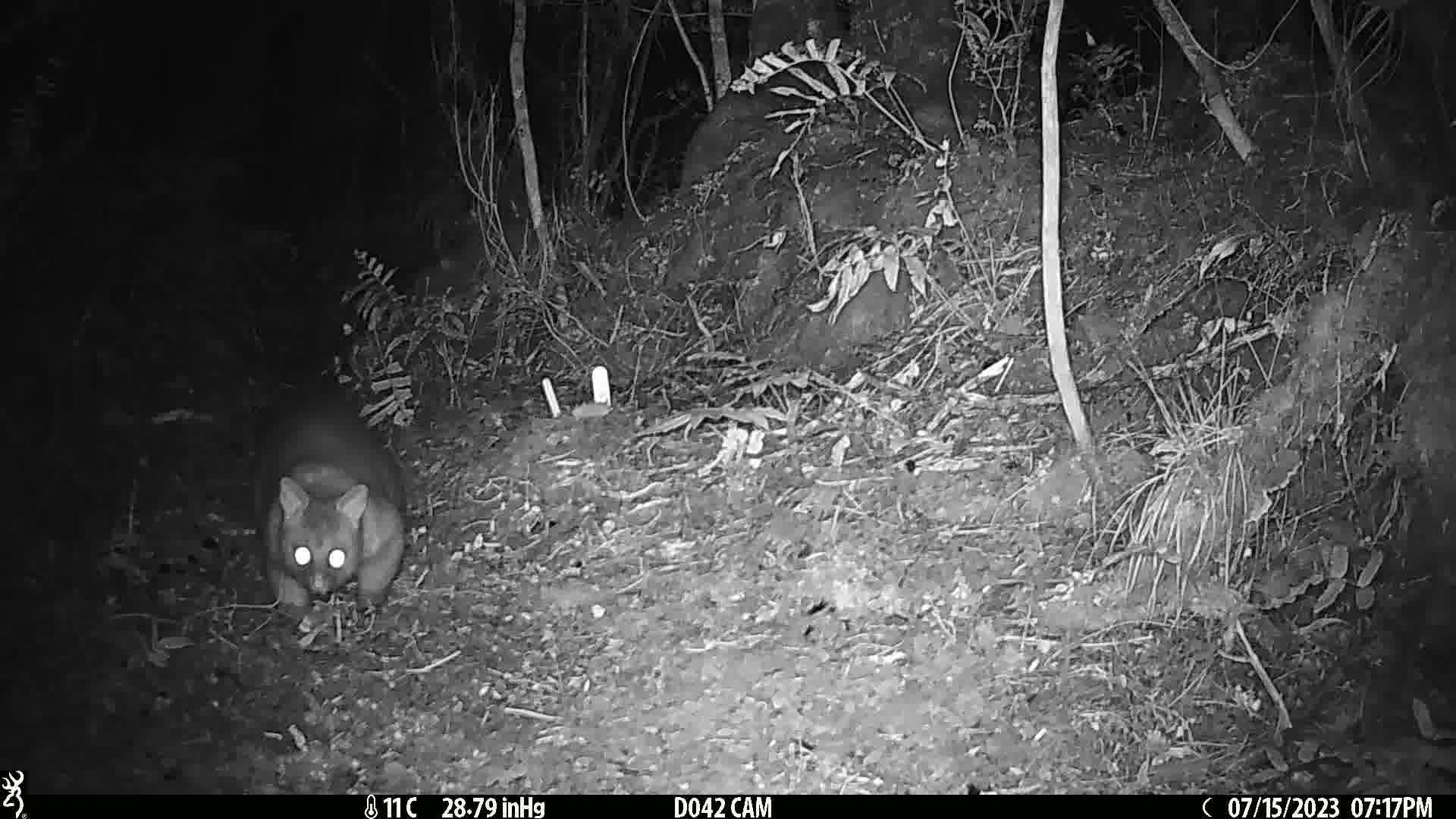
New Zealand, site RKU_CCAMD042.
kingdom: Animalia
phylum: Chordata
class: Mammalia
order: Diprotodontia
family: Phalangeridae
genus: Trichosurus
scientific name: Trichosurus vulpecula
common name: common brushtail possum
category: possum